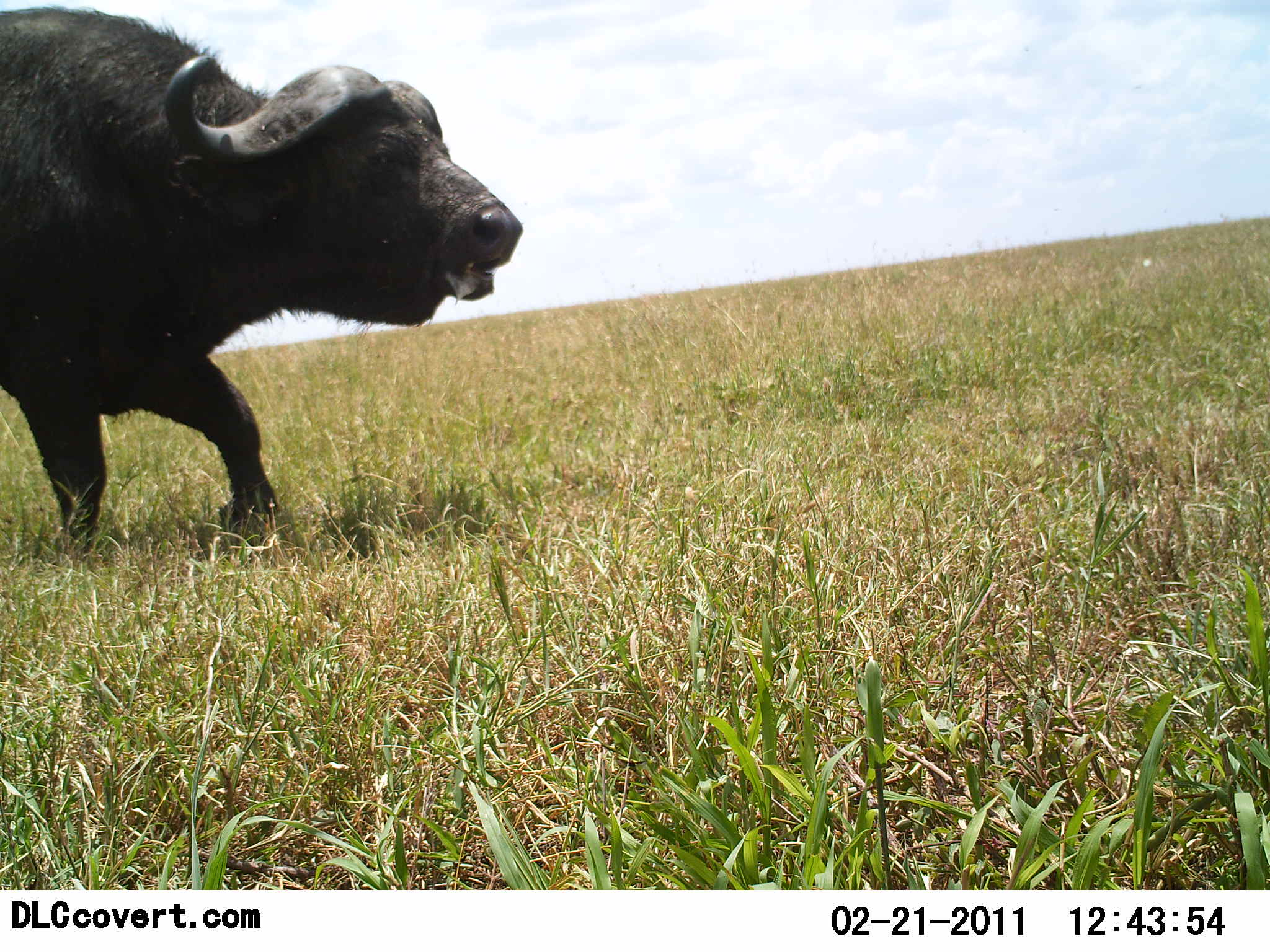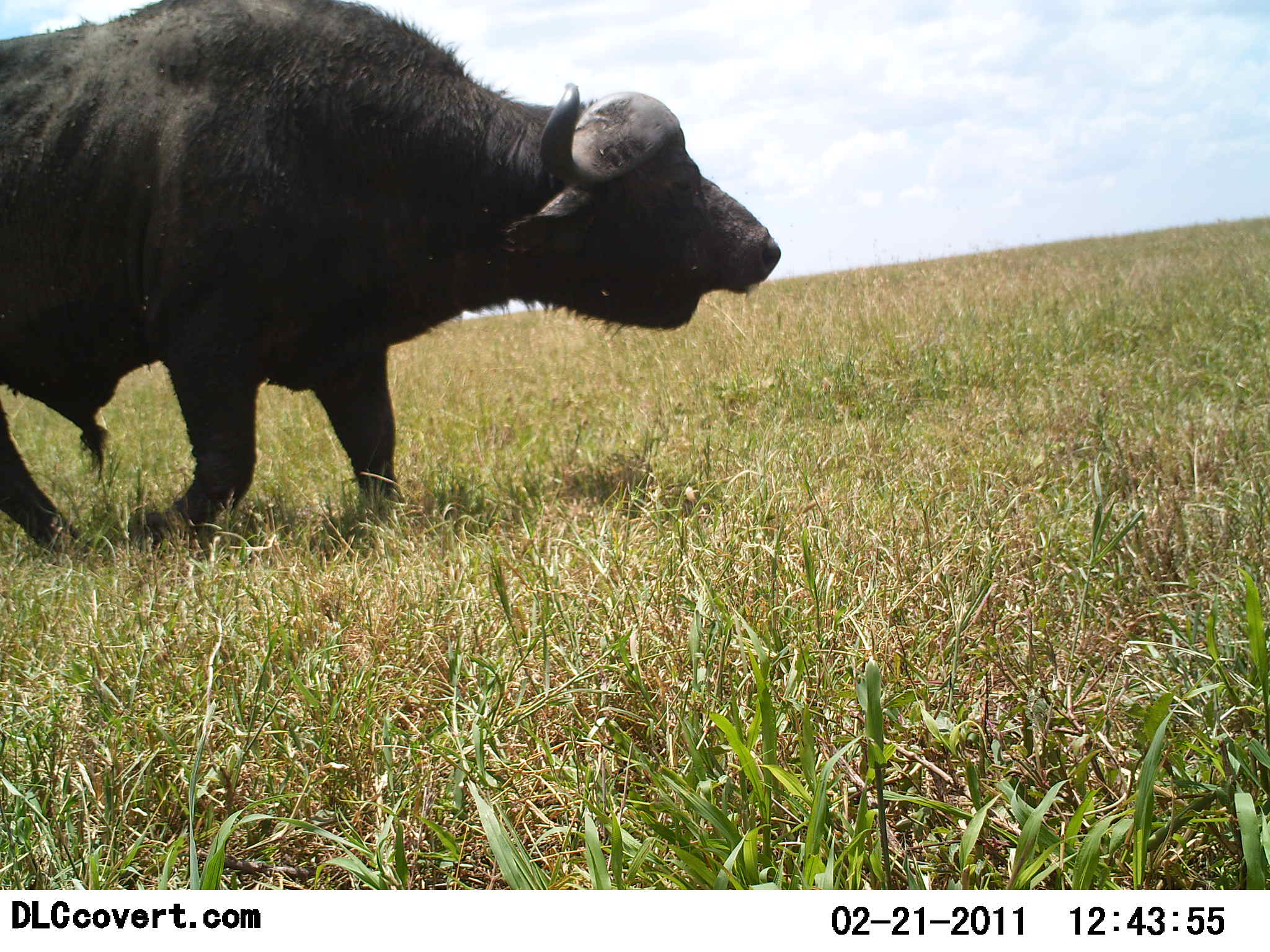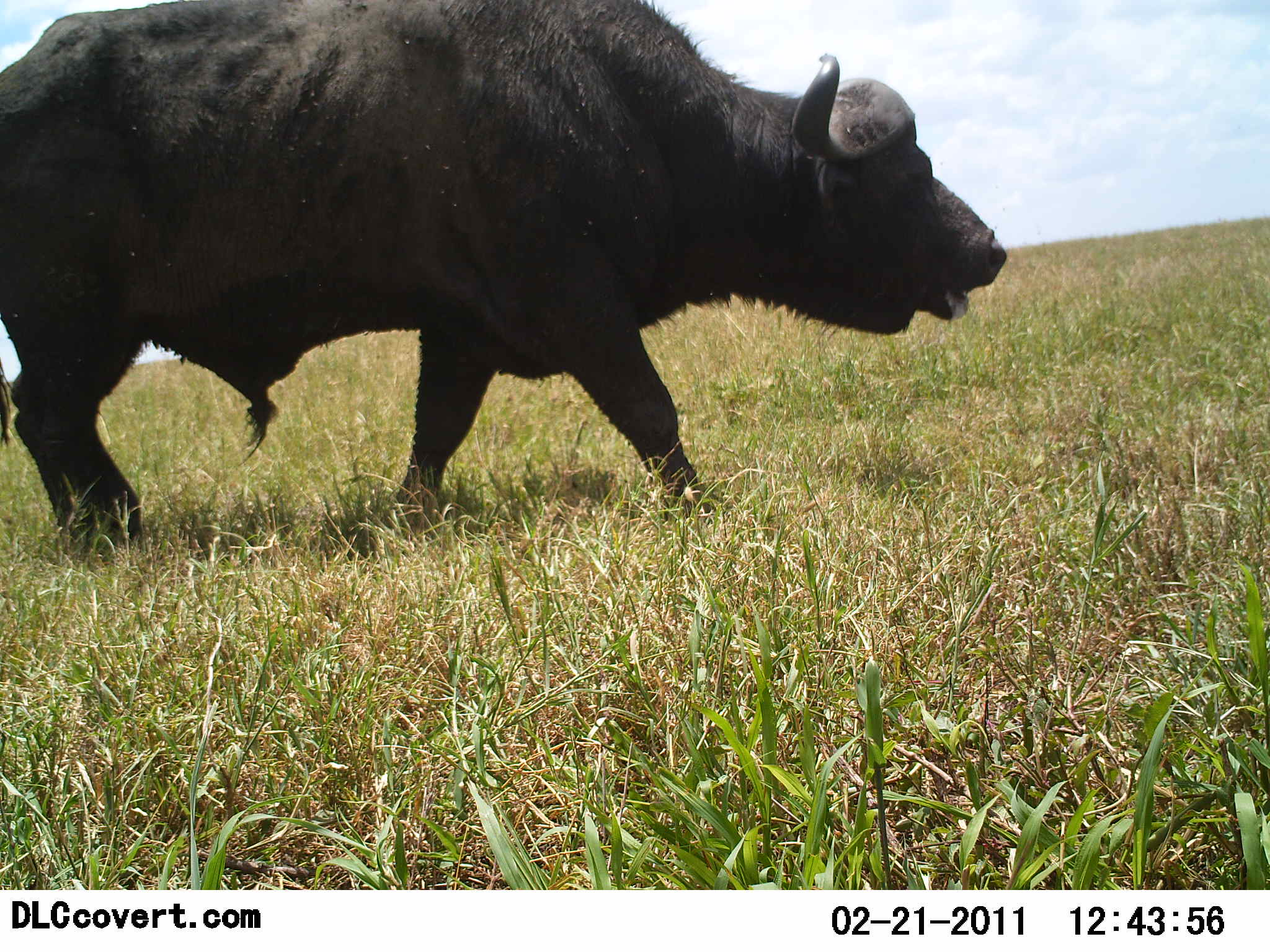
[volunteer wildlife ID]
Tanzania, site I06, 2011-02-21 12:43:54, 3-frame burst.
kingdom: Animalia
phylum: Chordata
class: Mammalia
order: Artiodactyla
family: Bovidae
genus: Syncerus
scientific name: Syncerus caffer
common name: cape buffalo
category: buffalo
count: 1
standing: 0%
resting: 0%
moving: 100%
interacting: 0%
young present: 0%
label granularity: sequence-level